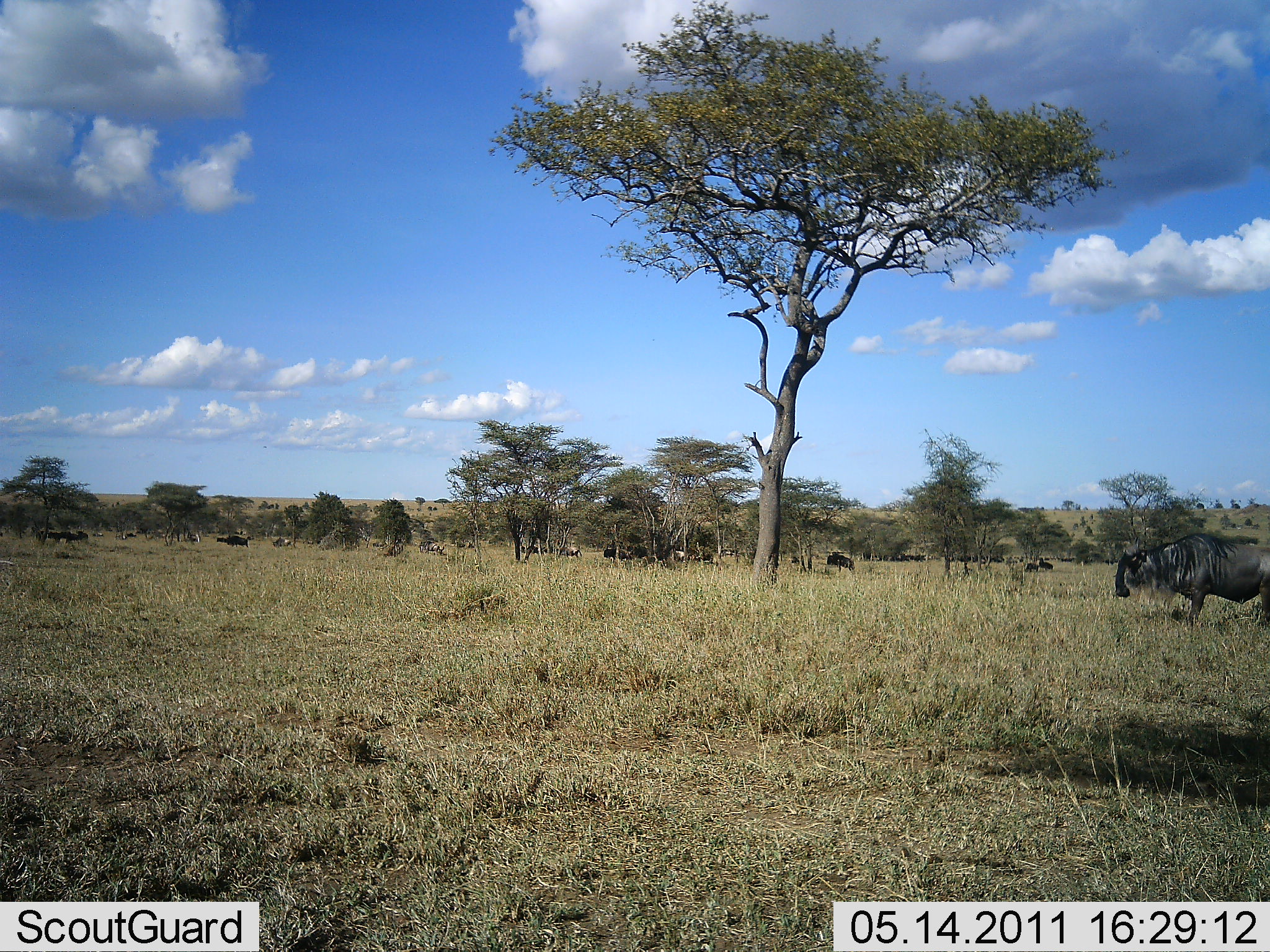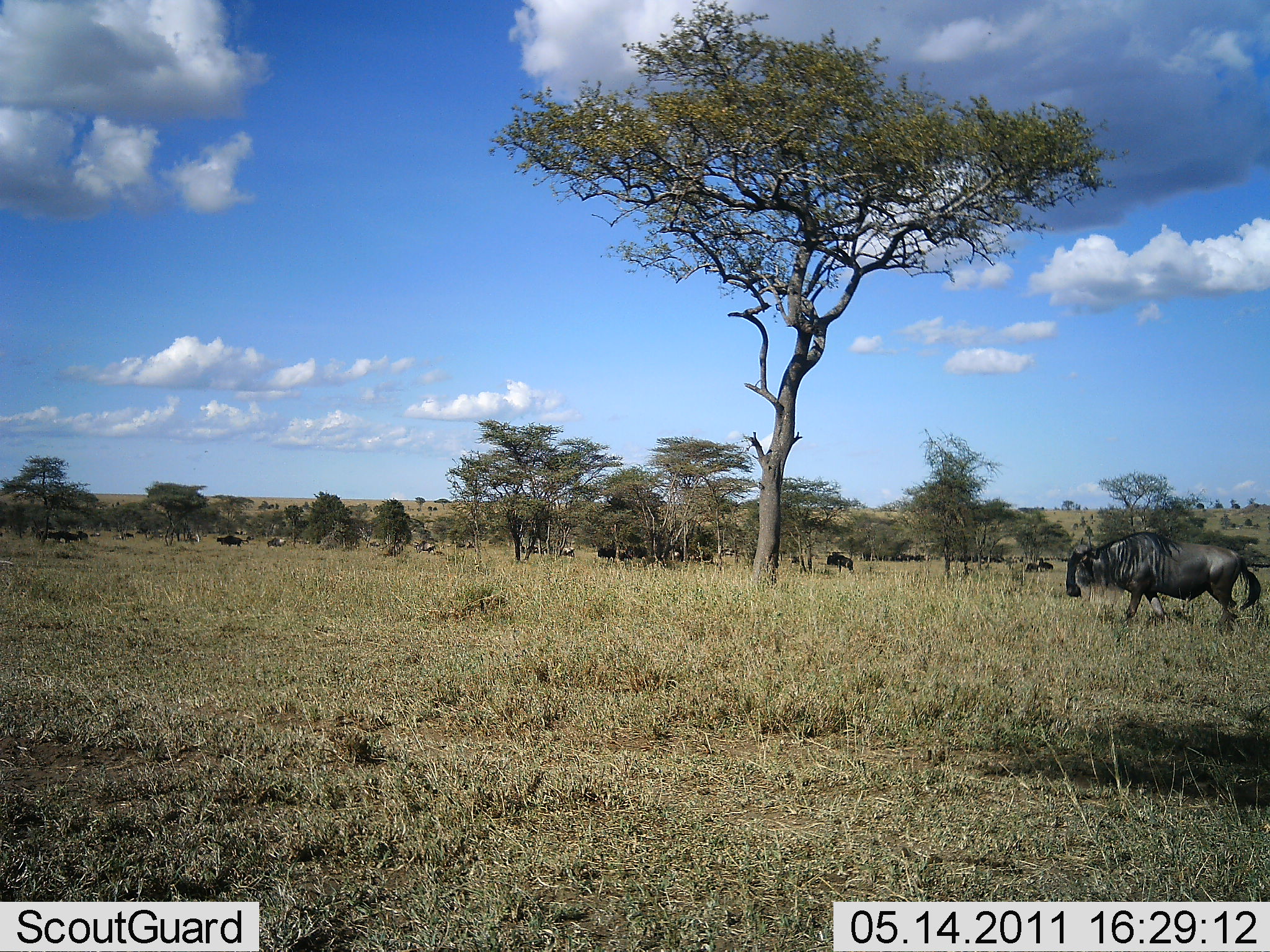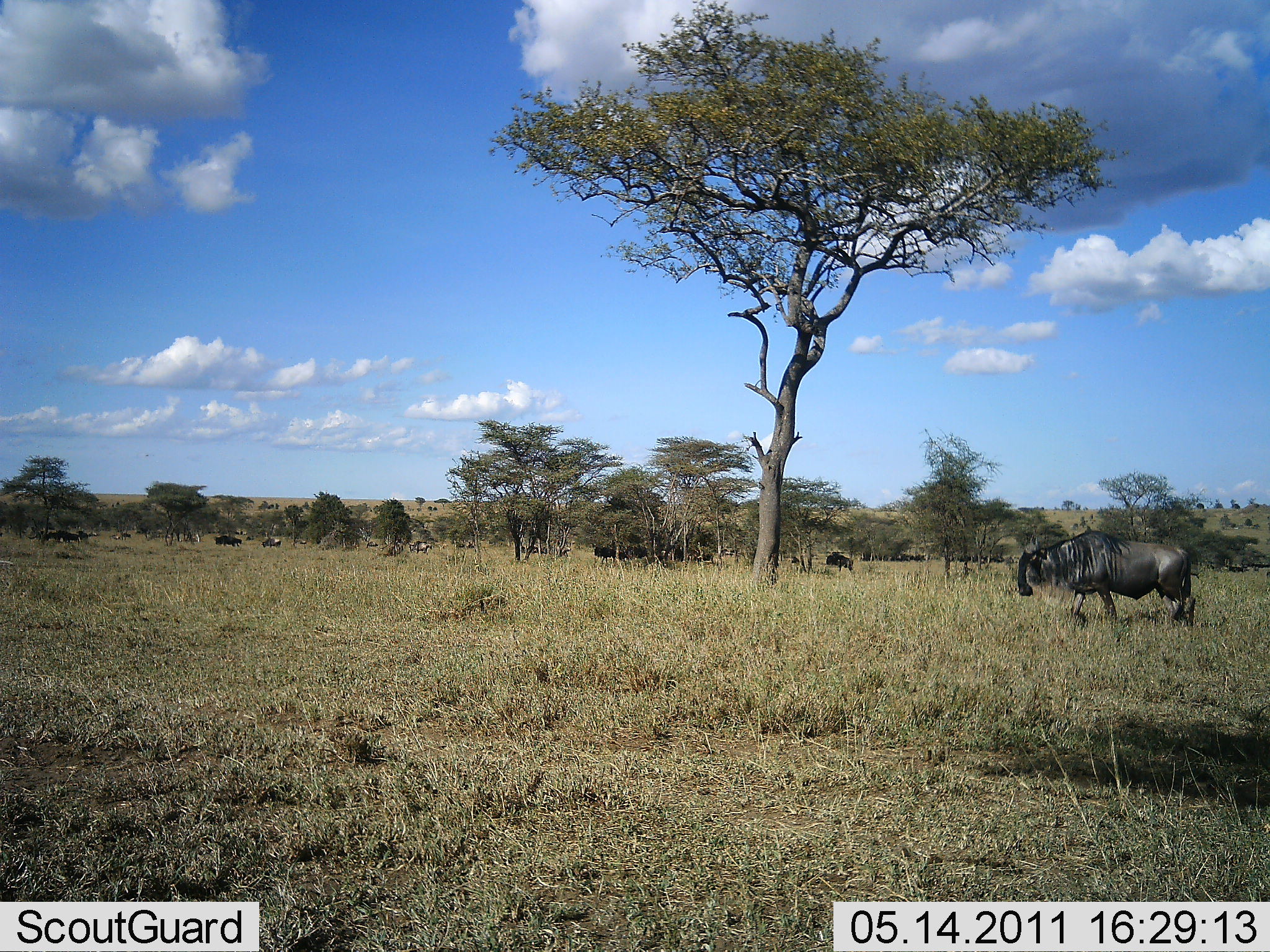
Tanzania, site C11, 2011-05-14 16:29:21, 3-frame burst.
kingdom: Animalia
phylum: Chordata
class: Mammalia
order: Artiodactyla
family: Bovidae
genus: Connochaetes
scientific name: Connochaetes taurinus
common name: blue wildebeest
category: wildebeest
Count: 11-50.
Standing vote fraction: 17%.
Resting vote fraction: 0%.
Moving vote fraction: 100%.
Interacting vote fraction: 0%.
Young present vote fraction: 0%.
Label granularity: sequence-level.